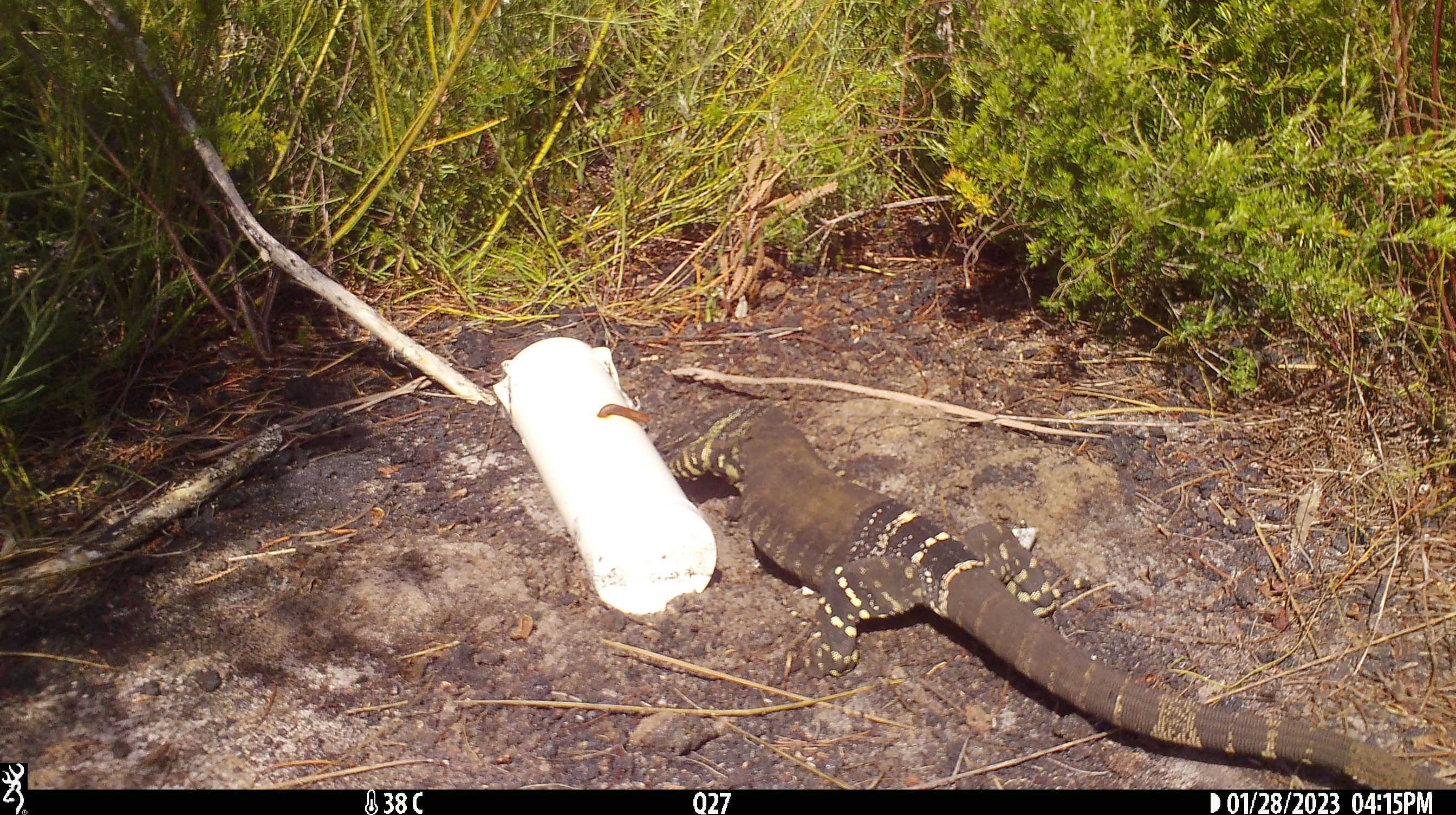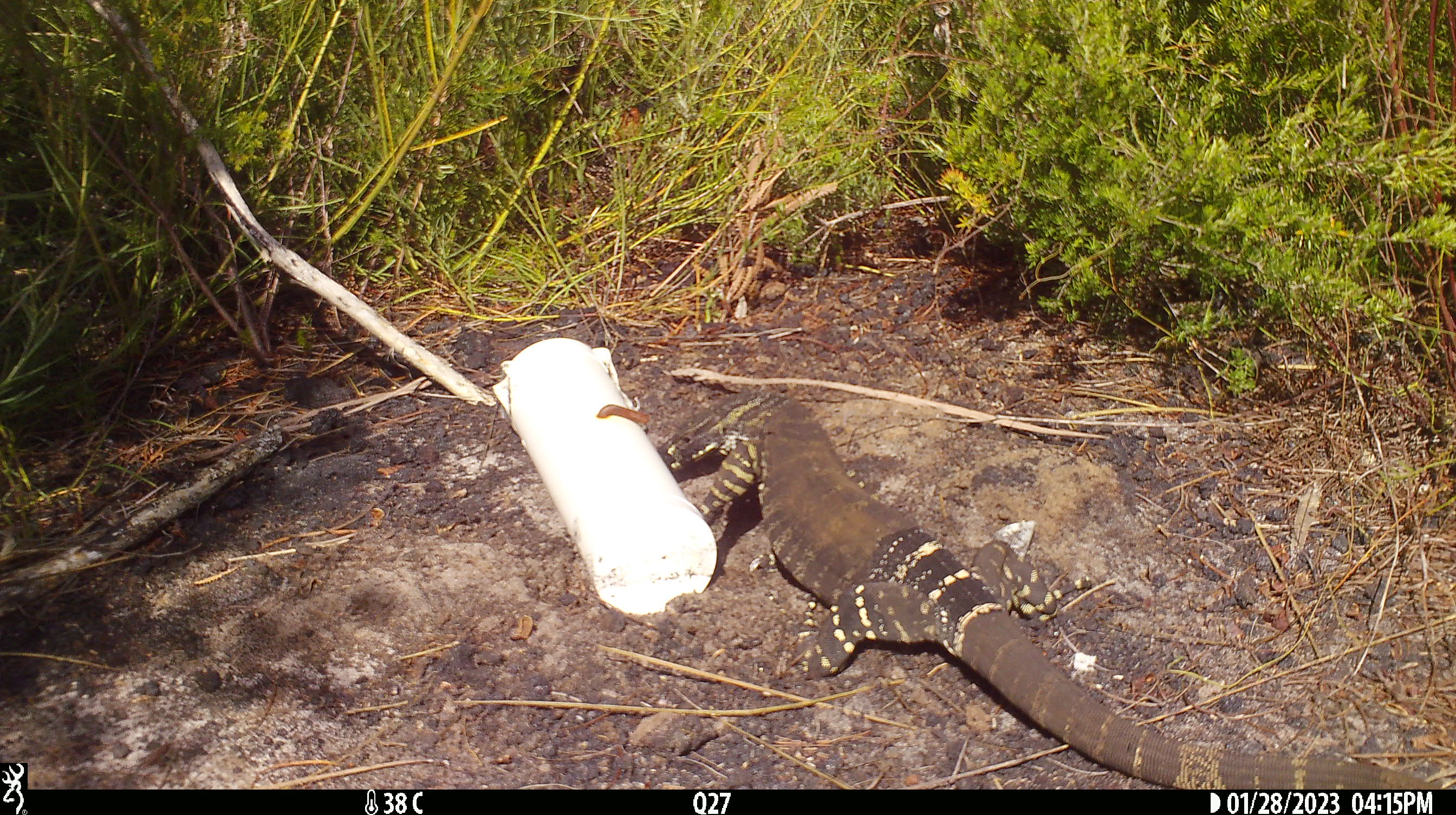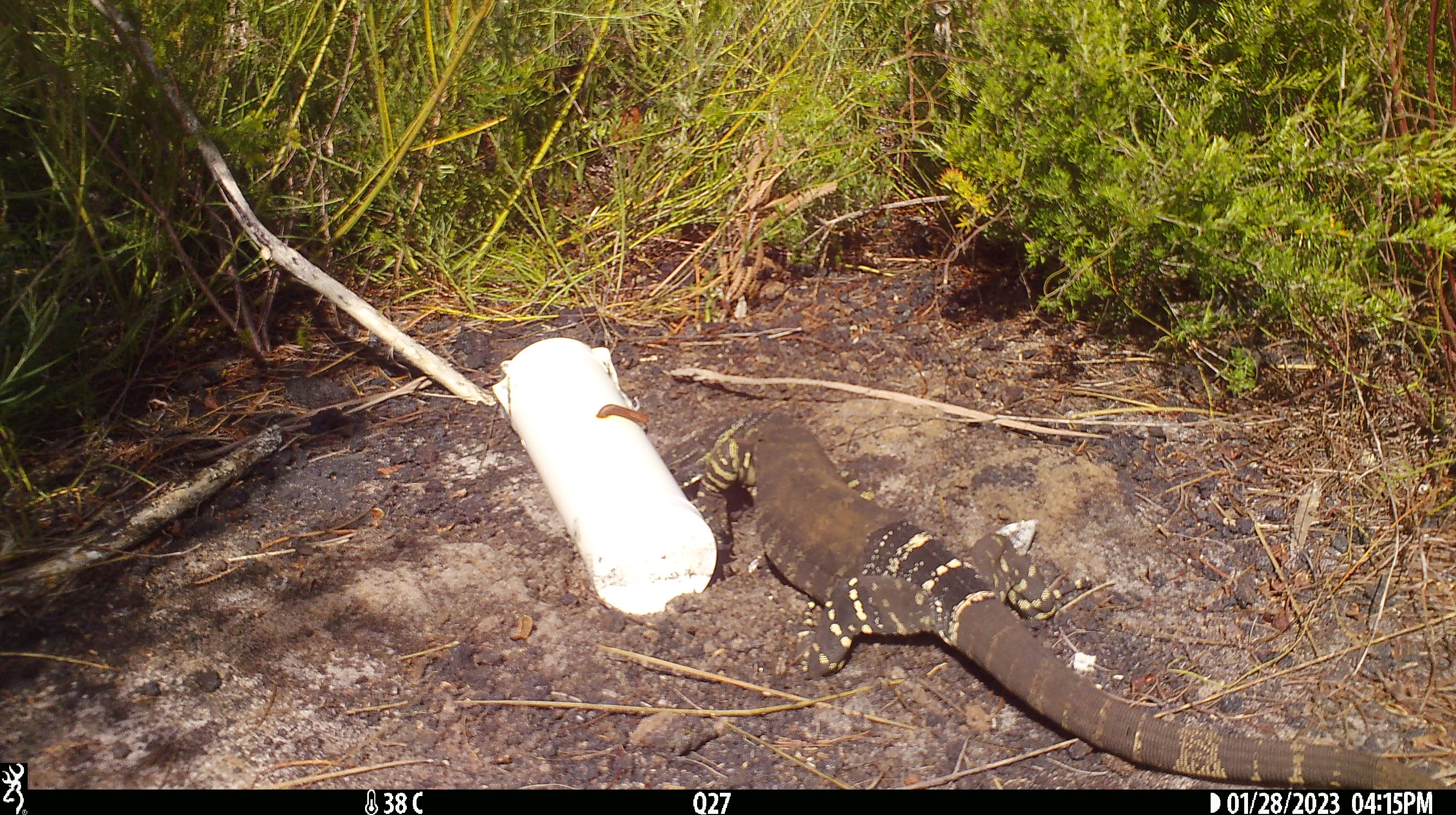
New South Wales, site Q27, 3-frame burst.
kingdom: Animalia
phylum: Chordata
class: Reptilia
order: Squamata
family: Varanidae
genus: Varanus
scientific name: Varanus varius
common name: lace monitor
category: goanna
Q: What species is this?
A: Goanna (lace monitor) (Varanus varius).